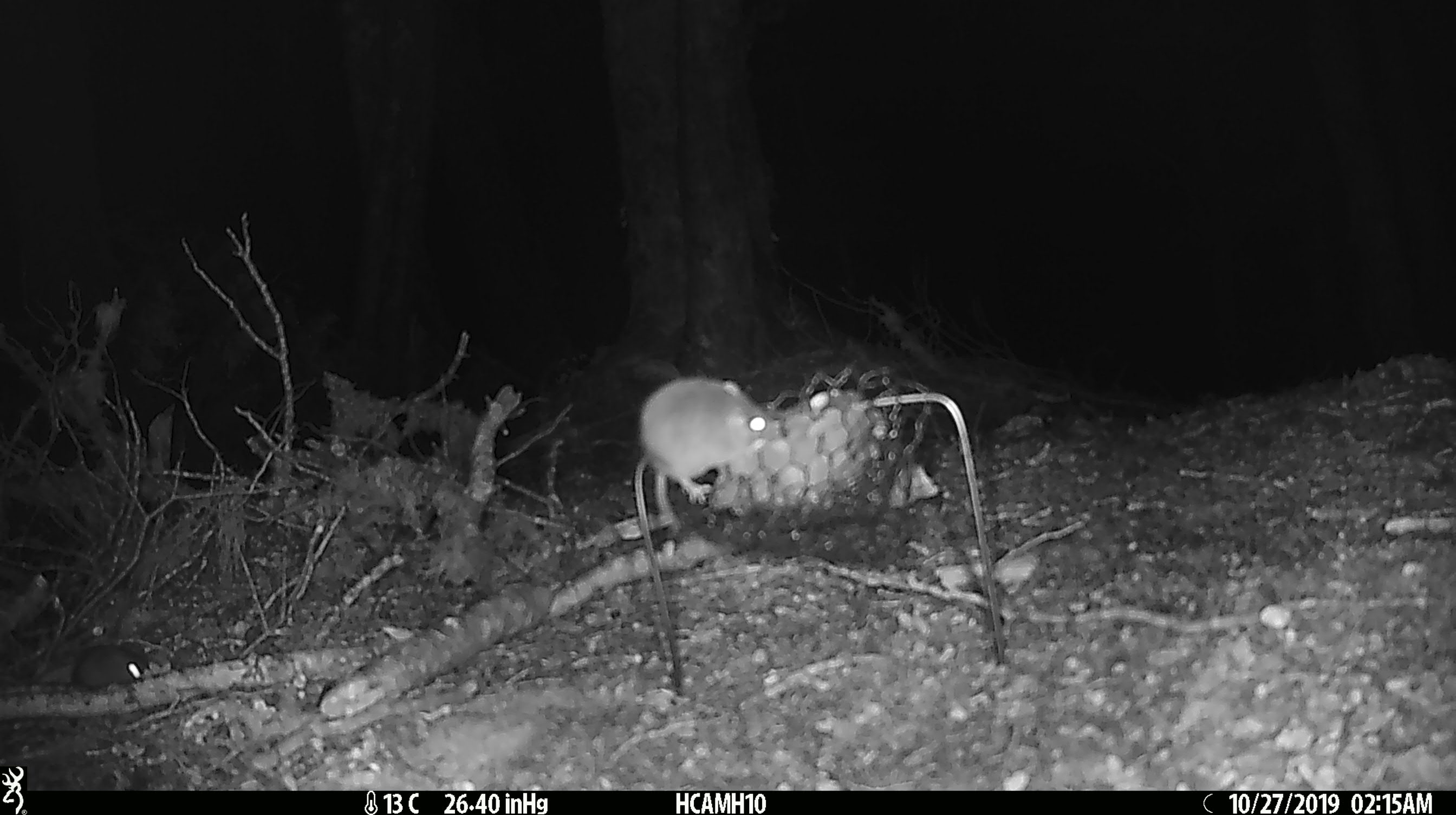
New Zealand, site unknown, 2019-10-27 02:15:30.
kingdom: Animalia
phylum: Chordata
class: Mammalia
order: Rodentia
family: Muridae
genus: Mus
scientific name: Mus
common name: mouse